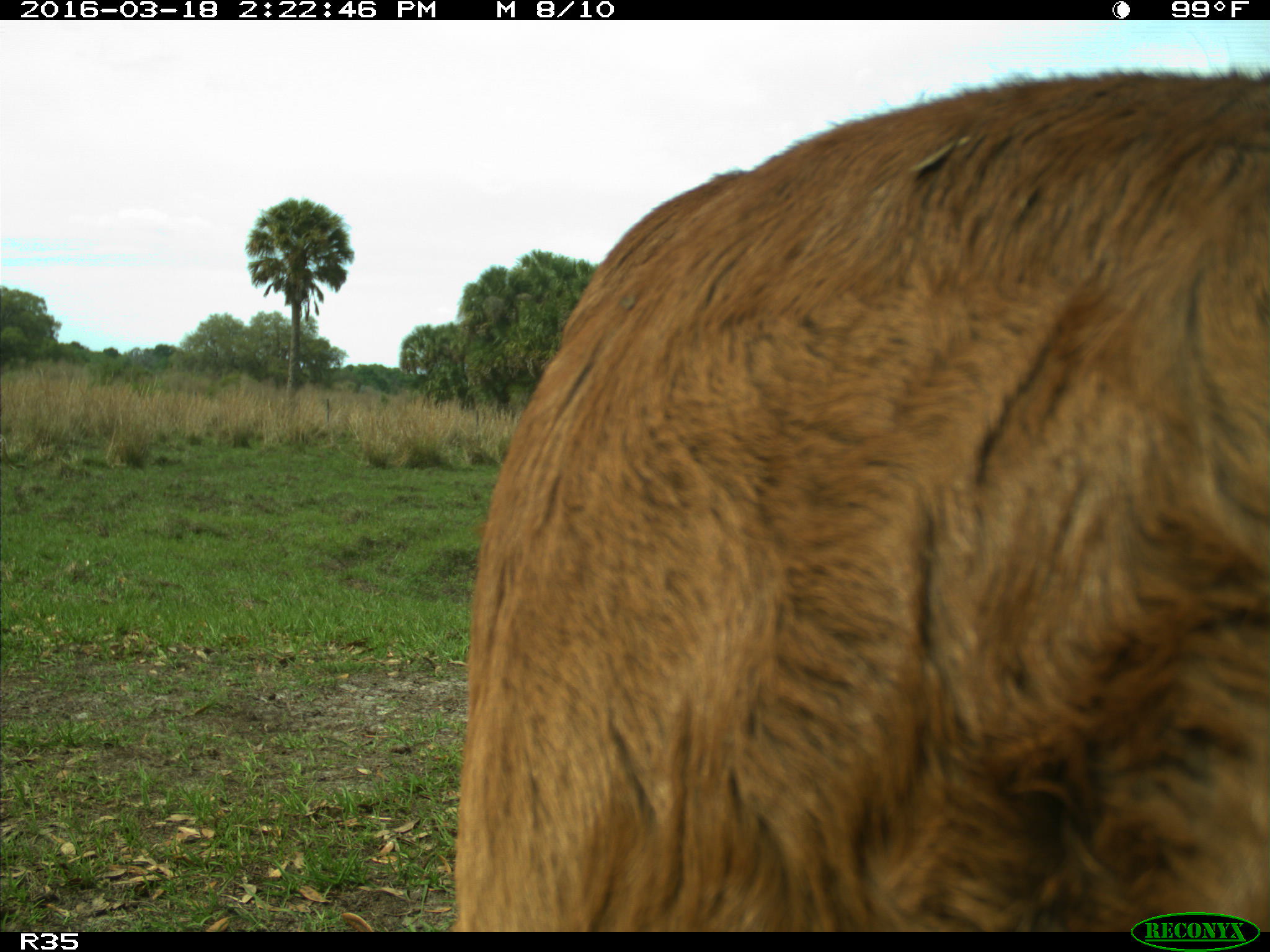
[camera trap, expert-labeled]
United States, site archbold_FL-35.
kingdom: Animalia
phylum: Chordata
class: Mammalia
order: Artiodactyla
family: Bovidae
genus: Bos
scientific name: Bos taurus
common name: domestic cow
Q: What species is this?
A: Bos taurus (domestic cow).